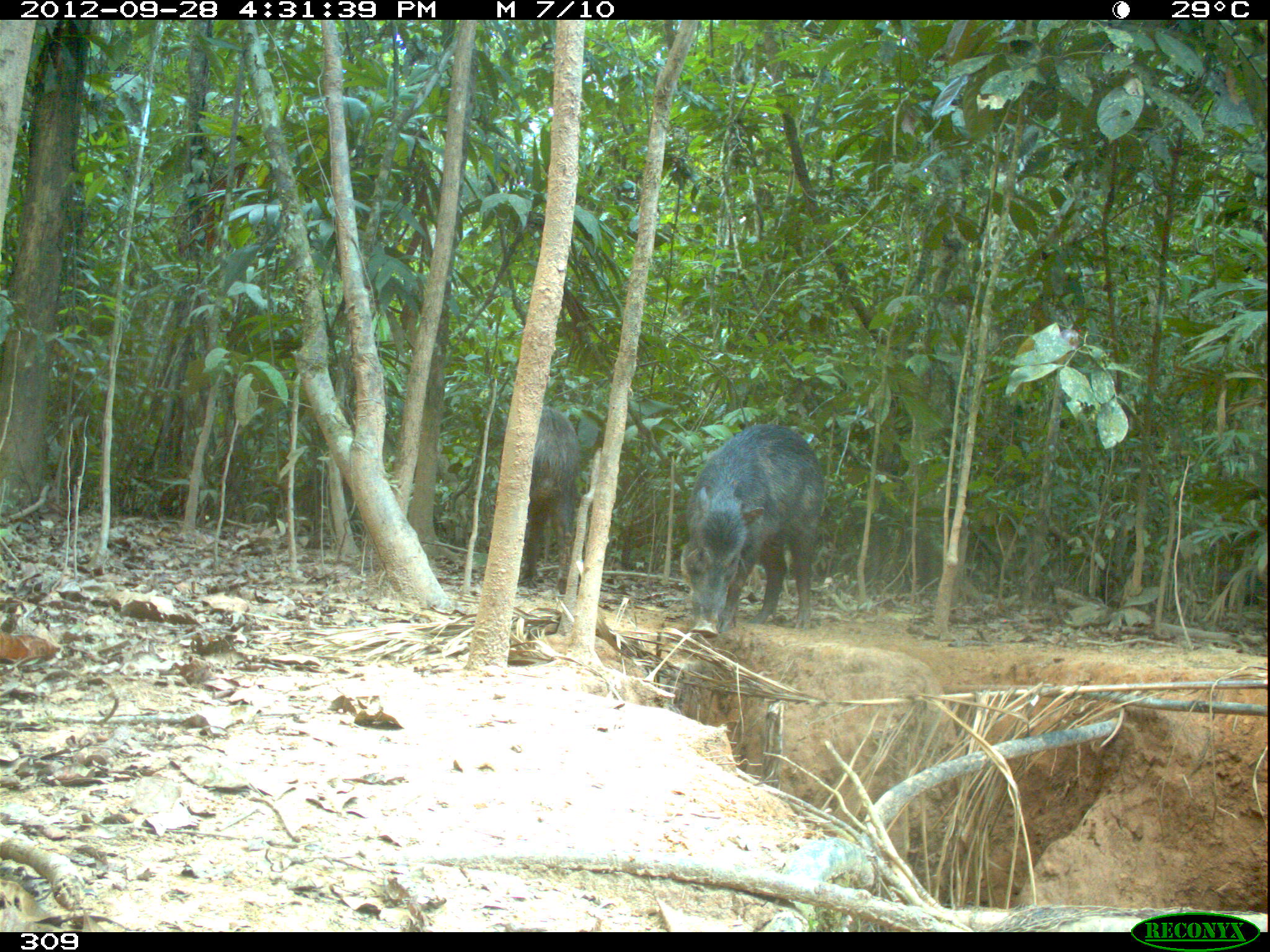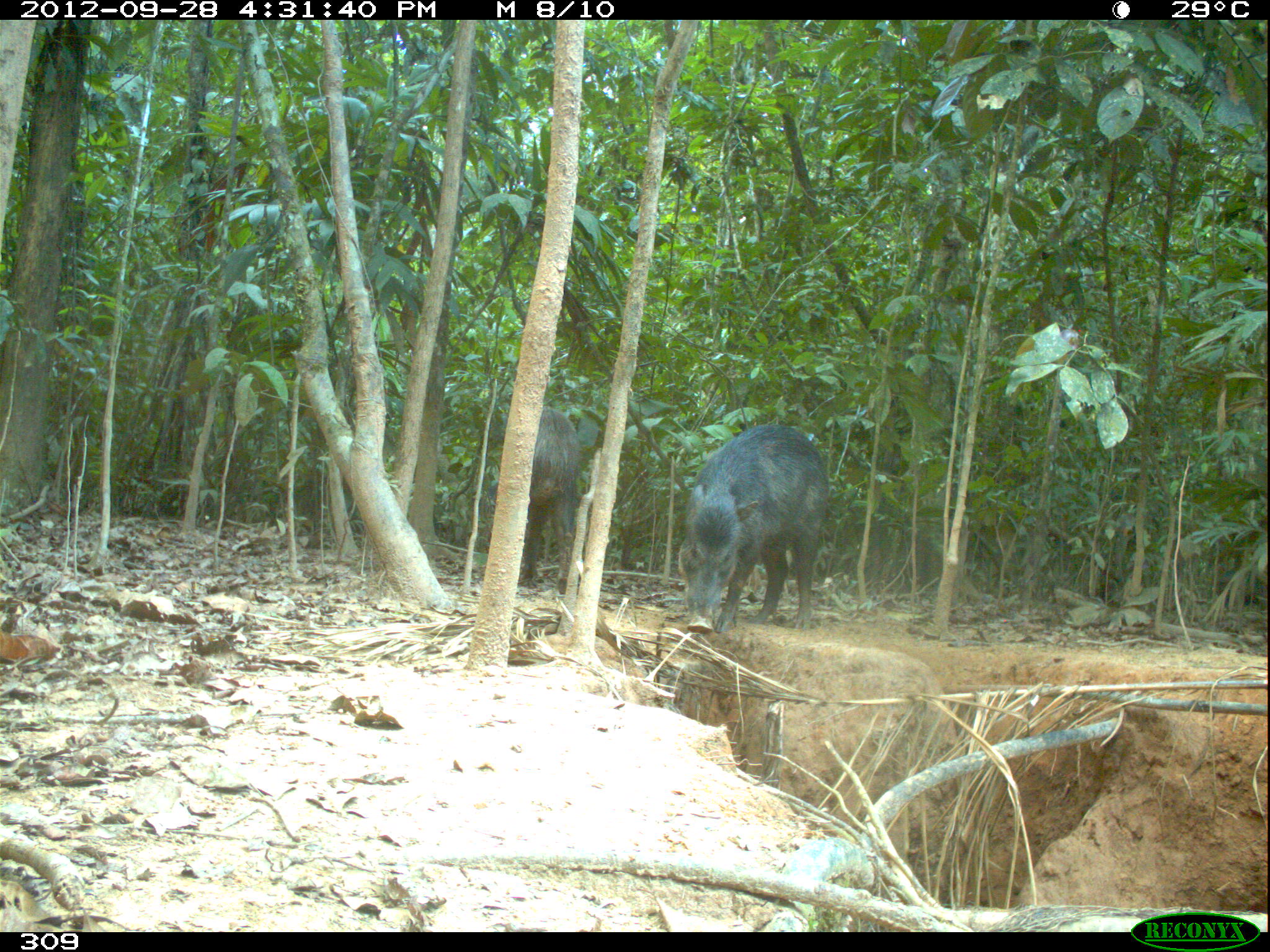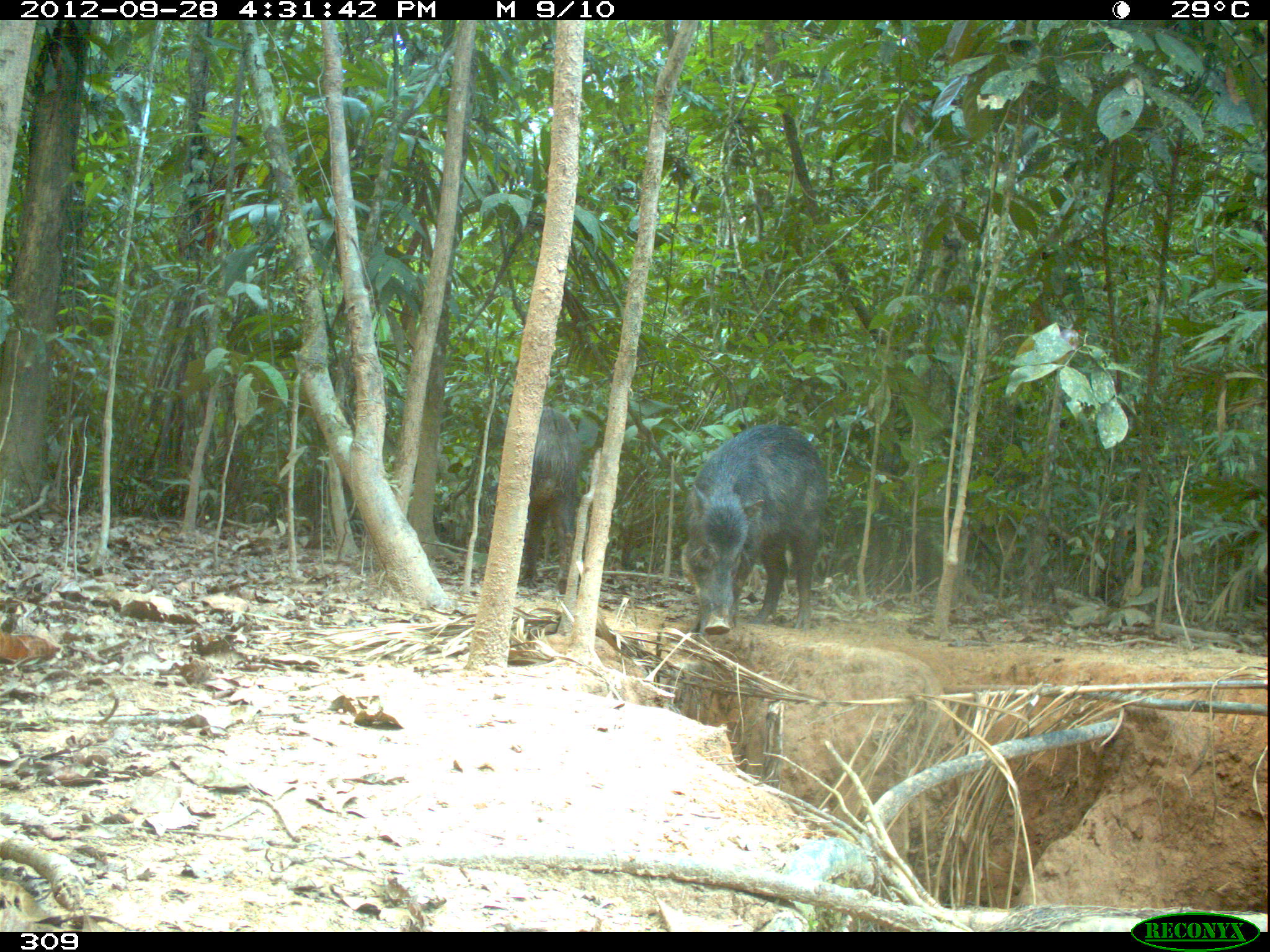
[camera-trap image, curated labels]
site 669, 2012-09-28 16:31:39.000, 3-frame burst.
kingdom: Animalia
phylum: Chordata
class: Mammalia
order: Artiodactyla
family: Tayassuidae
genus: Tayassu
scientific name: Tayassu pecari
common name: white-lipped peccary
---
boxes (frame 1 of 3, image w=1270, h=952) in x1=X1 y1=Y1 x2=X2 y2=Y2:
tayassu pecari: x1=683 y1=422 x2=824 y2=637; x1=521 y1=405 x2=579 y2=595; x1=1219 y1=559 x2=1270 y2=611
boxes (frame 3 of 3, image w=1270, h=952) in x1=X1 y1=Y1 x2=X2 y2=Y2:
tayassu pecari: x1=681 y1=425 x2=827 y2=637; x1=521 y1=404 x2=581 y2=594; x1=1223 y1=570 x2=1267 y2=608